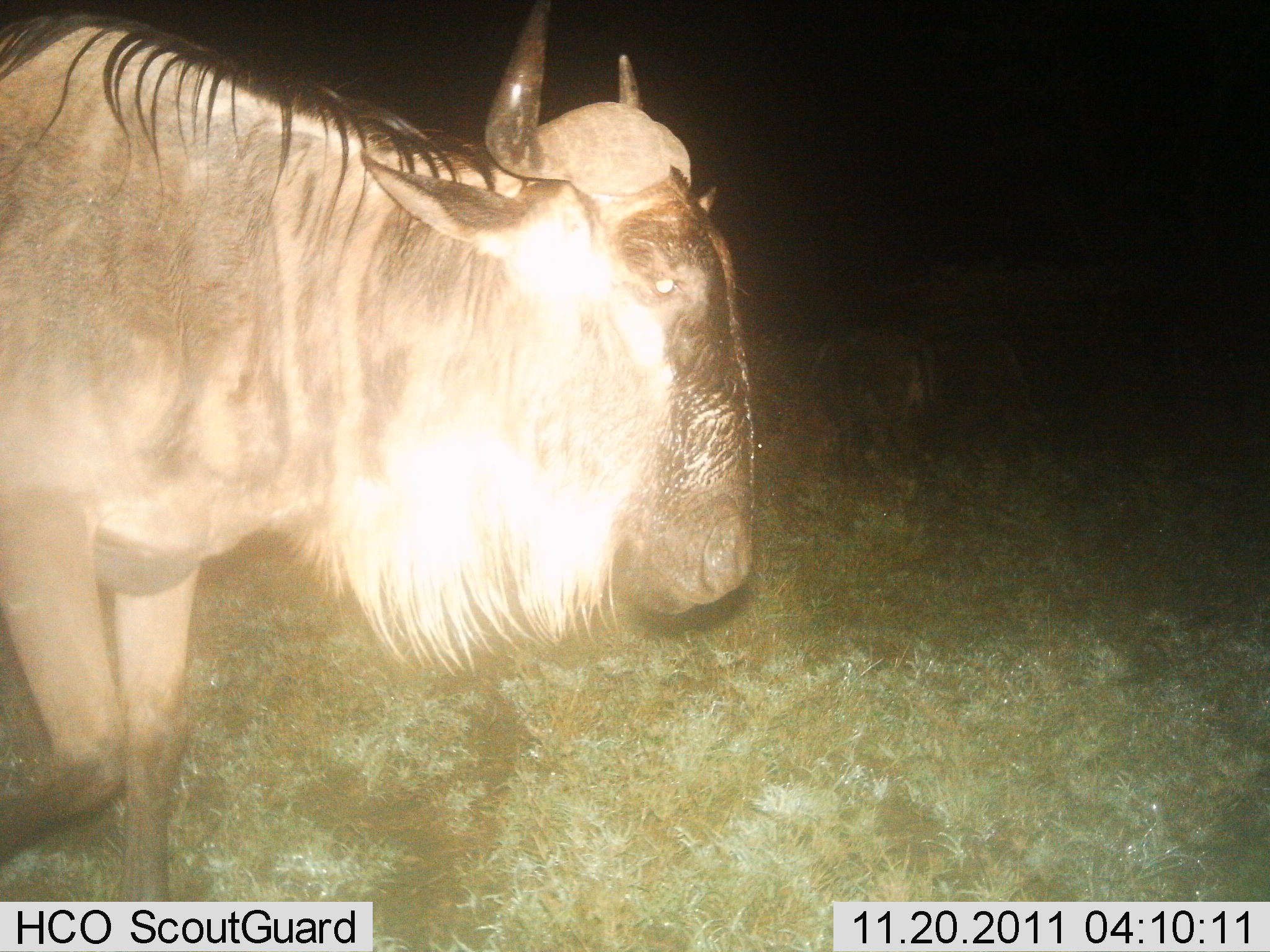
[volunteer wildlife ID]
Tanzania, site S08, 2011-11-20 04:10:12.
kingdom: Animalia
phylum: Chordata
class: Mammalia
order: Artiodactyla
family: Bovidae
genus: Connochaetes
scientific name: Connochaetes taurinus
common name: blue wildebeest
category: wildebeest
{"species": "wildebeest (blue wildebeest) (Connochaetes taurinus)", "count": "1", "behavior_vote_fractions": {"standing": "50%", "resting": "0%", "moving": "50%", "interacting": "0%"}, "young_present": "0%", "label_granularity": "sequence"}